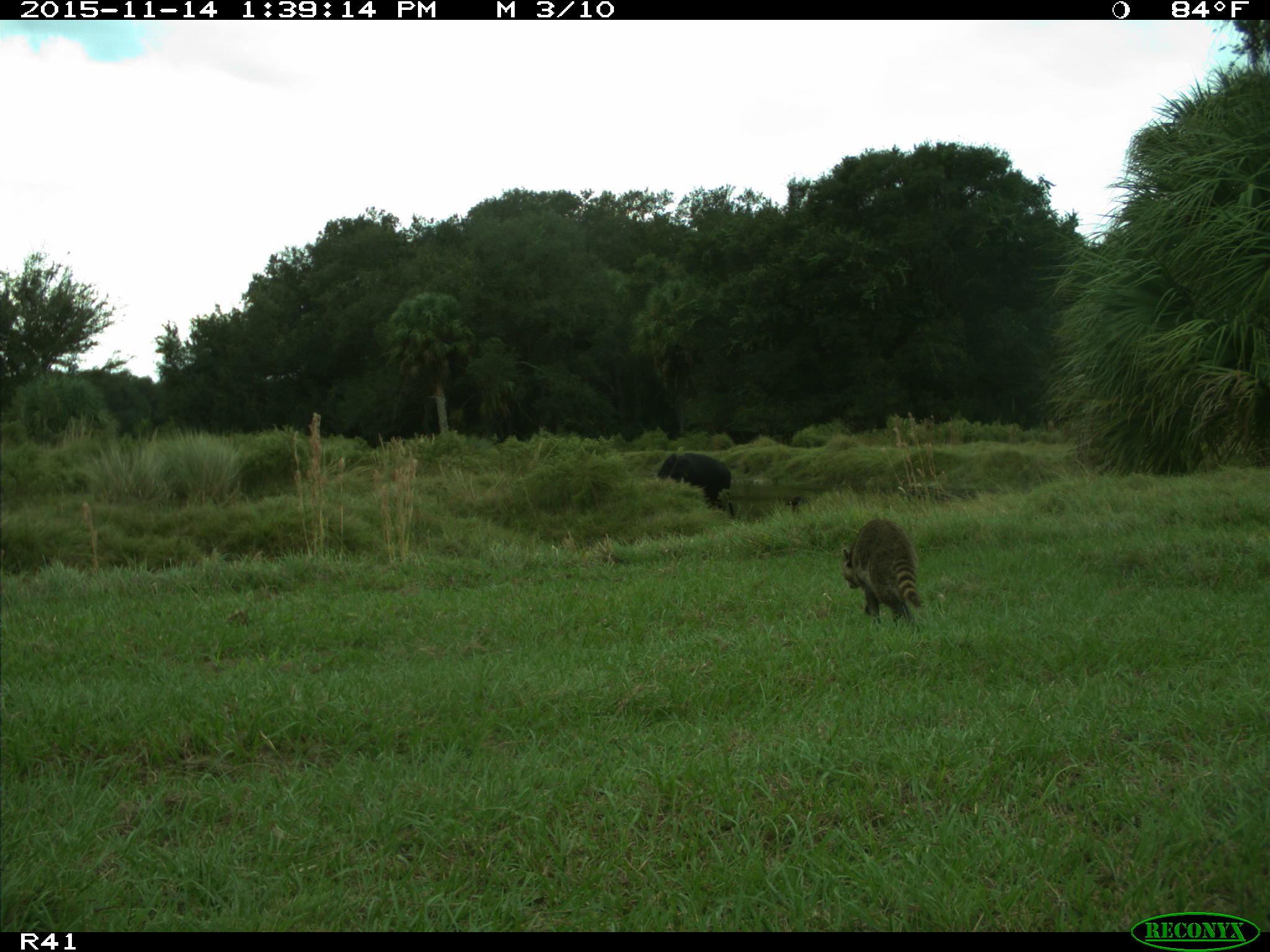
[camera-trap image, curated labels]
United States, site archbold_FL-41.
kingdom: Animalia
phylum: Chordata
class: Mammalia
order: Artiodactyla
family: Bovidae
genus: Bos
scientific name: Bos taurus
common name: domestic cow